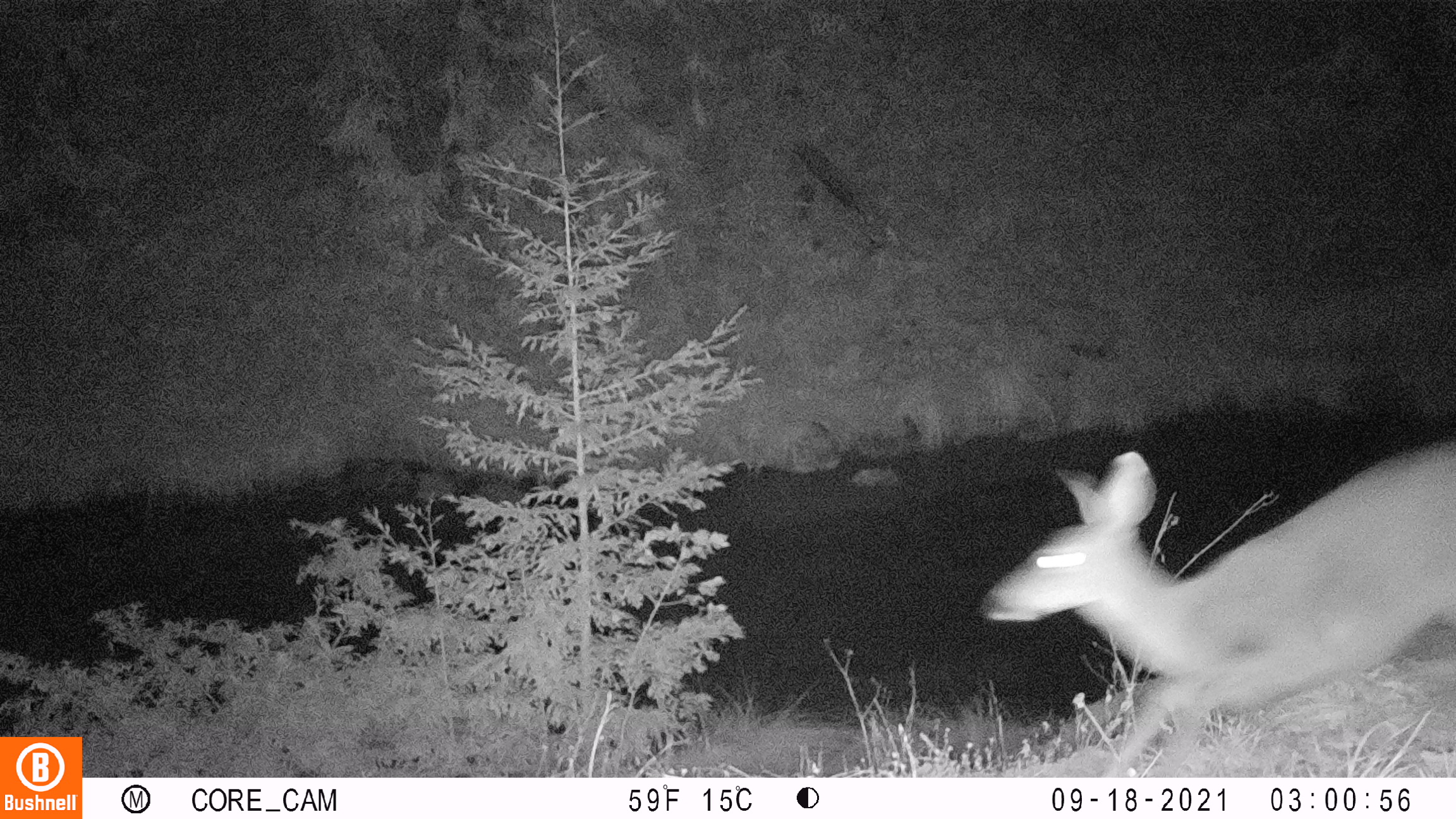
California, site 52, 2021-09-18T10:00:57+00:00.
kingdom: Animalia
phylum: Chordata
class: Mammalia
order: Artiodactyla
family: Cervidae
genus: Odocoileus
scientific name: Odocoileus hemionus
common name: mule deer